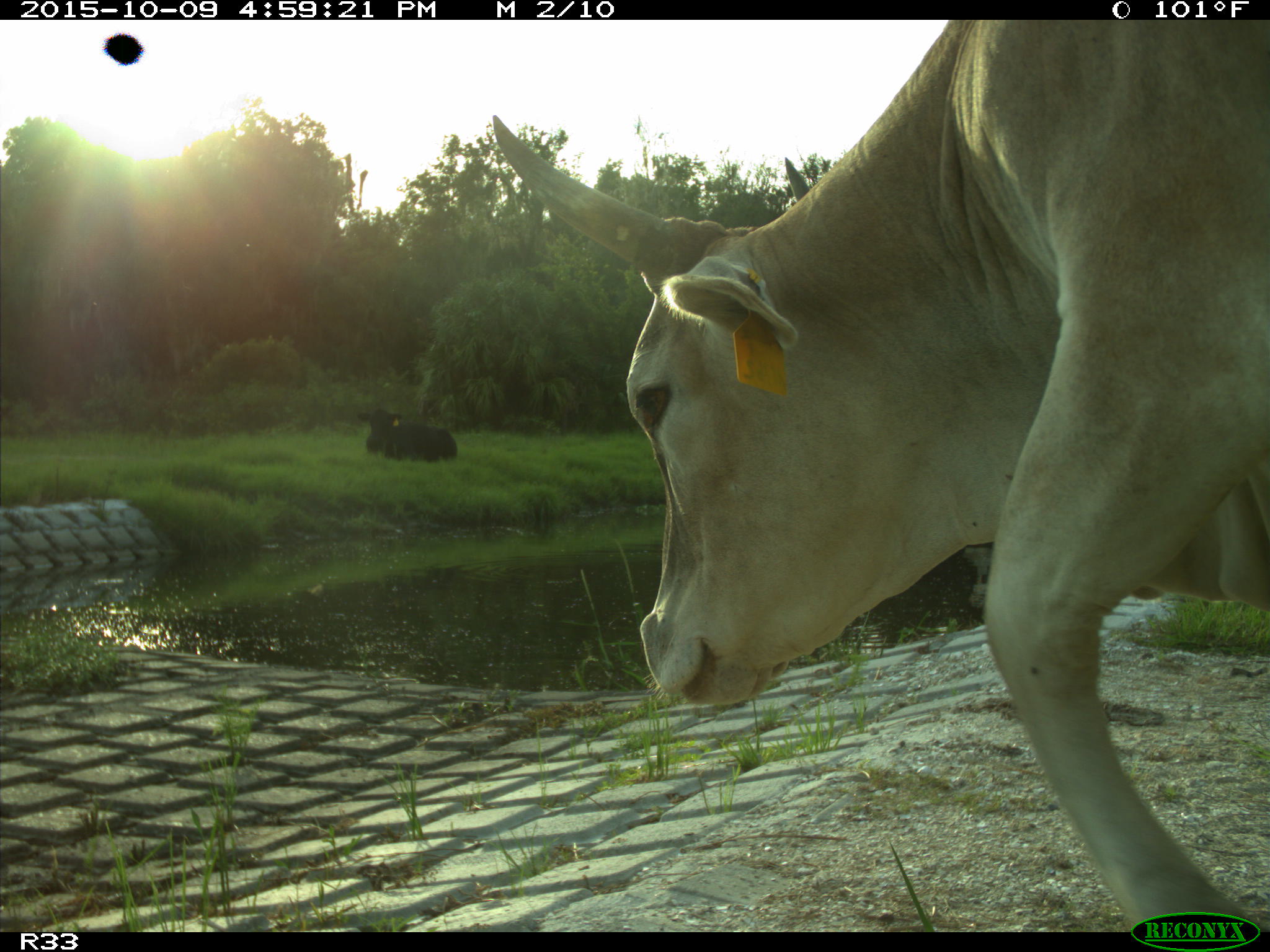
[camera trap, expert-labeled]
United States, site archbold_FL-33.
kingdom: Animalia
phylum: Chordata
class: Mammalia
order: Artiodactyla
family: Bovidae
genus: Bos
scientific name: Bos taurus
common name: domestic cow